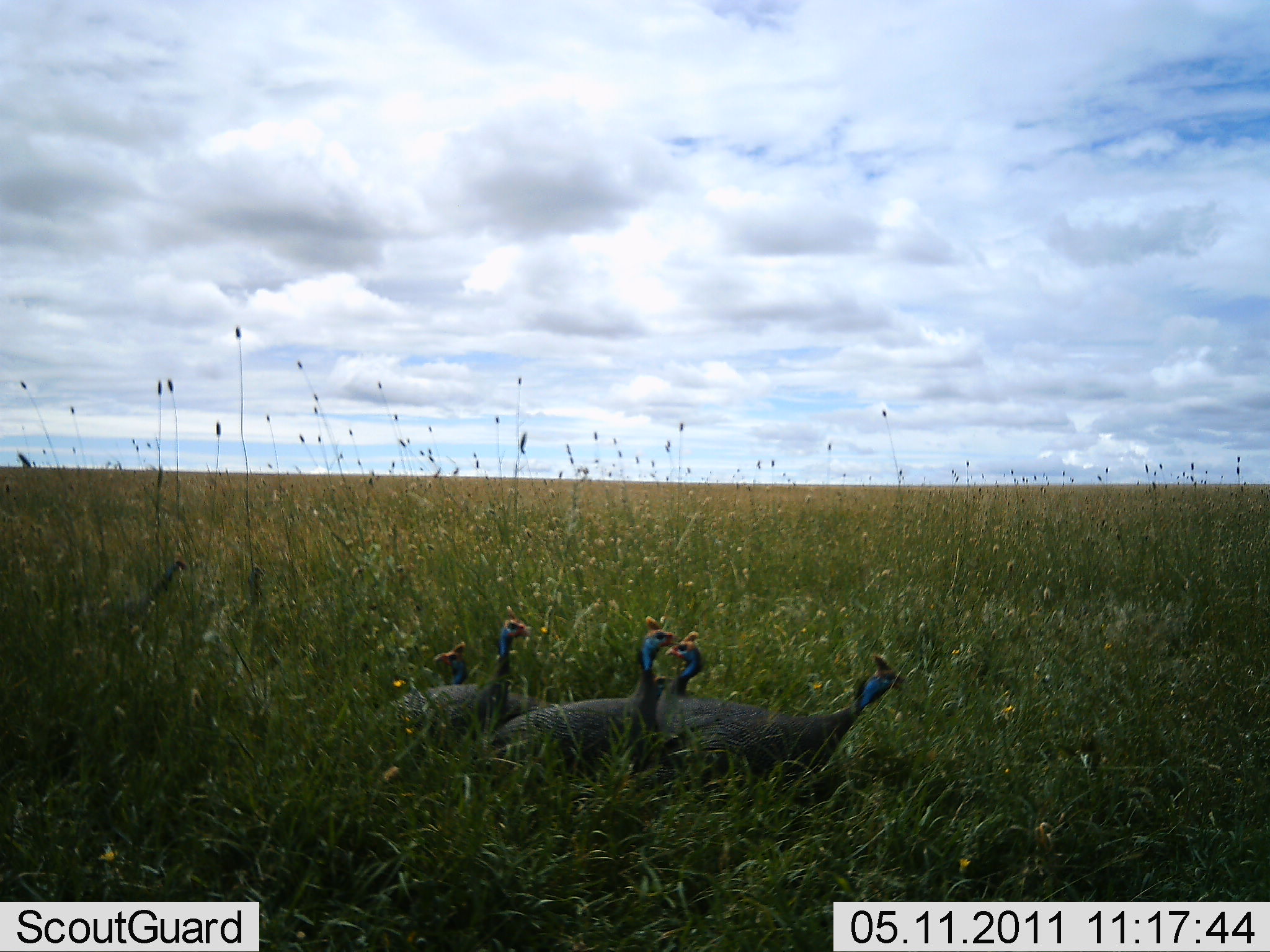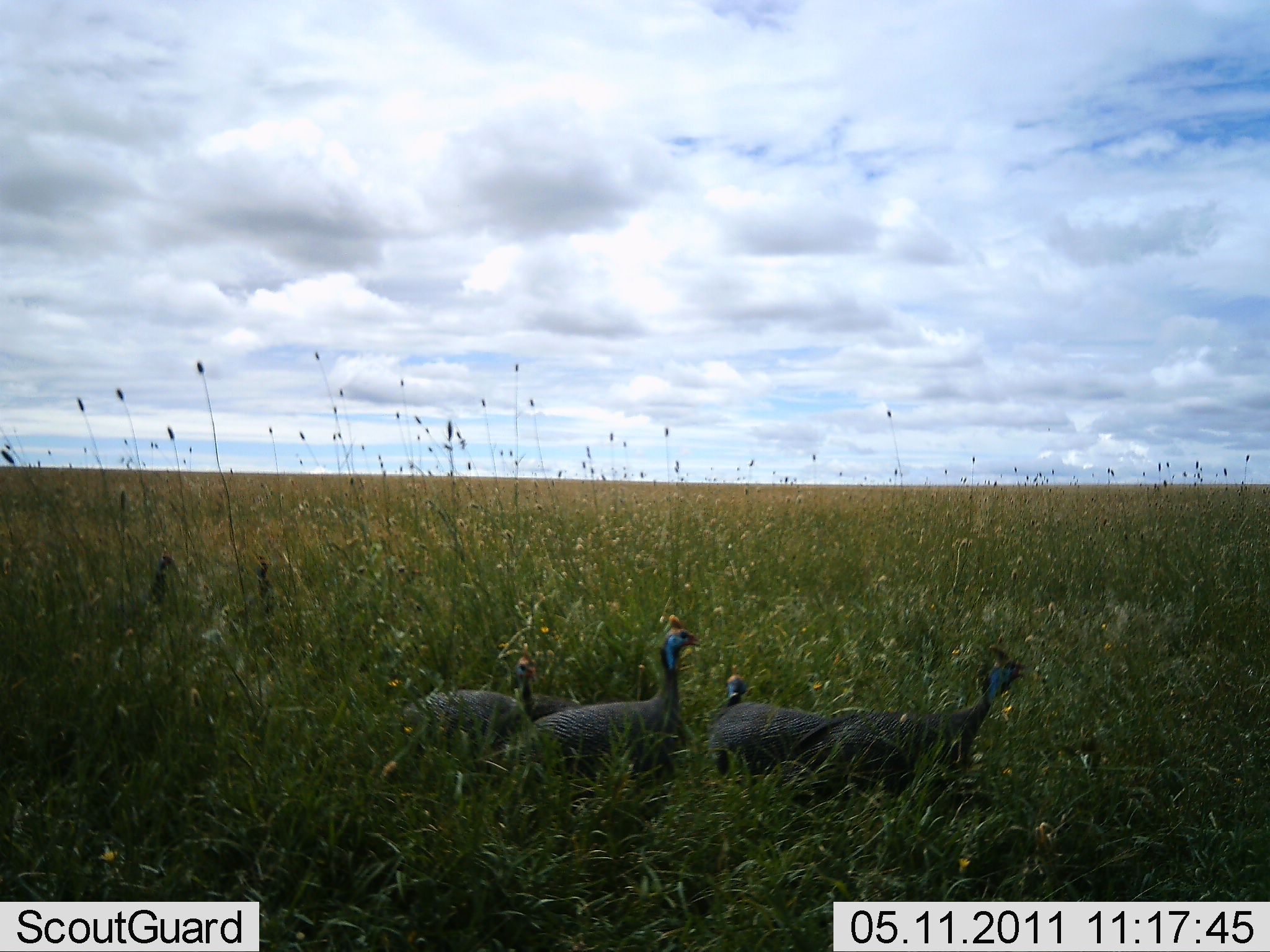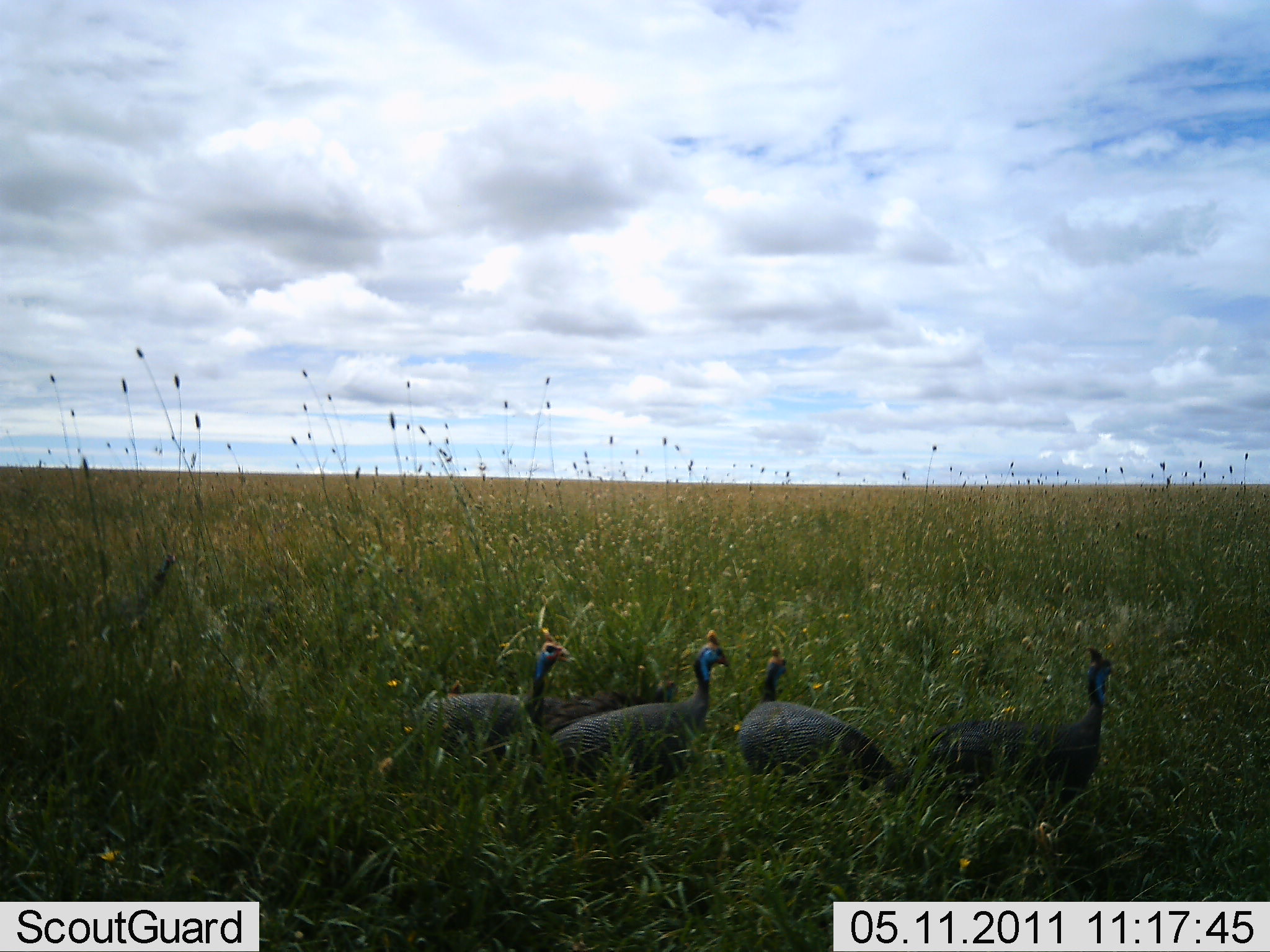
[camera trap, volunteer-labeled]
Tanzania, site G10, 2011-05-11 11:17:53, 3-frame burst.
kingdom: Animalia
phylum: Chordata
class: Aves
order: Galliformes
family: Numididae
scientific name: Numididae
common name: guinea fowl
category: guineafowl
Guineafowl (guinea fowl) (Numididae), count 4. Behavior (volunteer vote fractions): standing 40%, resting 0%, moving 80%, interacting 0%. Young present (vote fraction): 0%. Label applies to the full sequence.